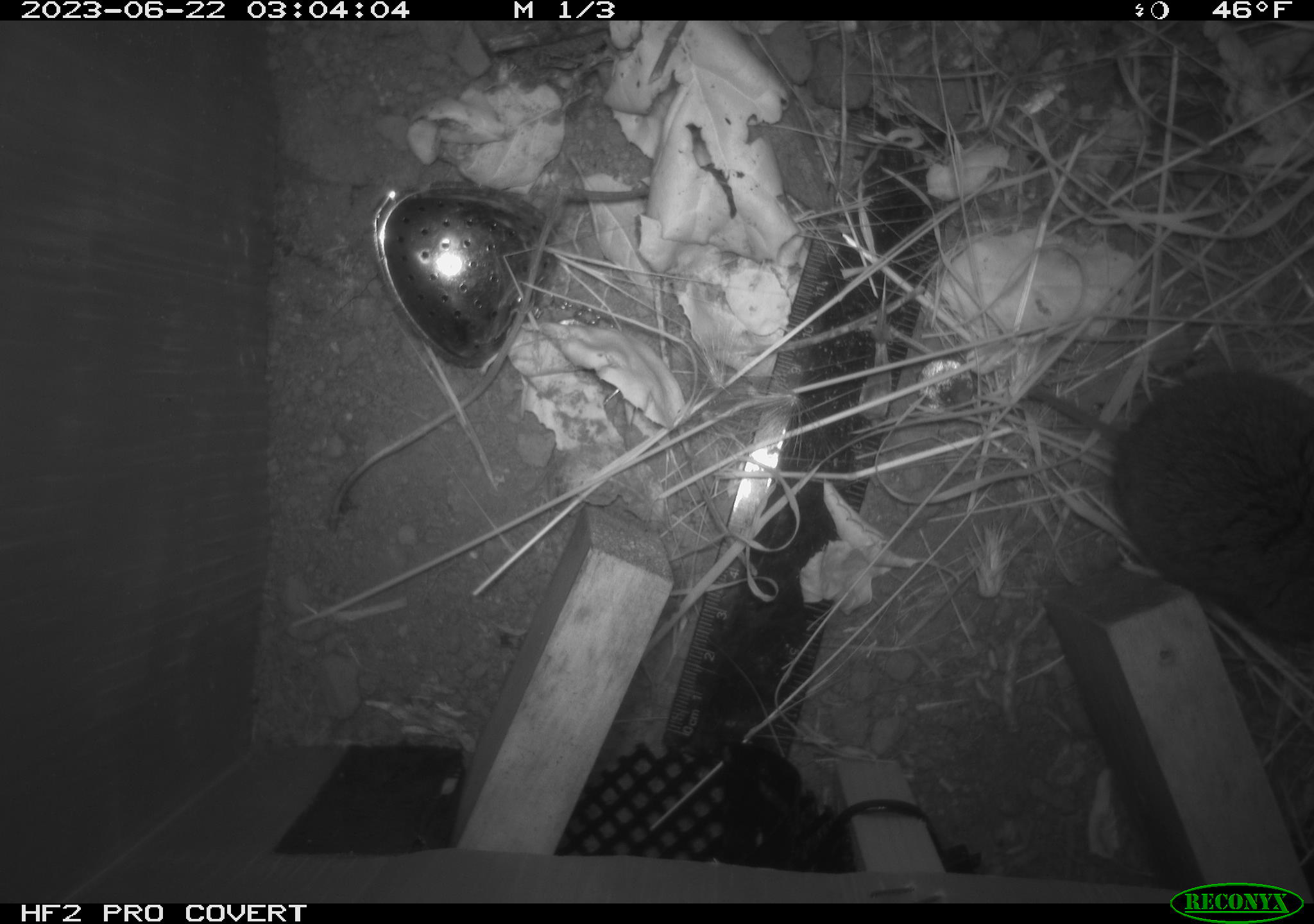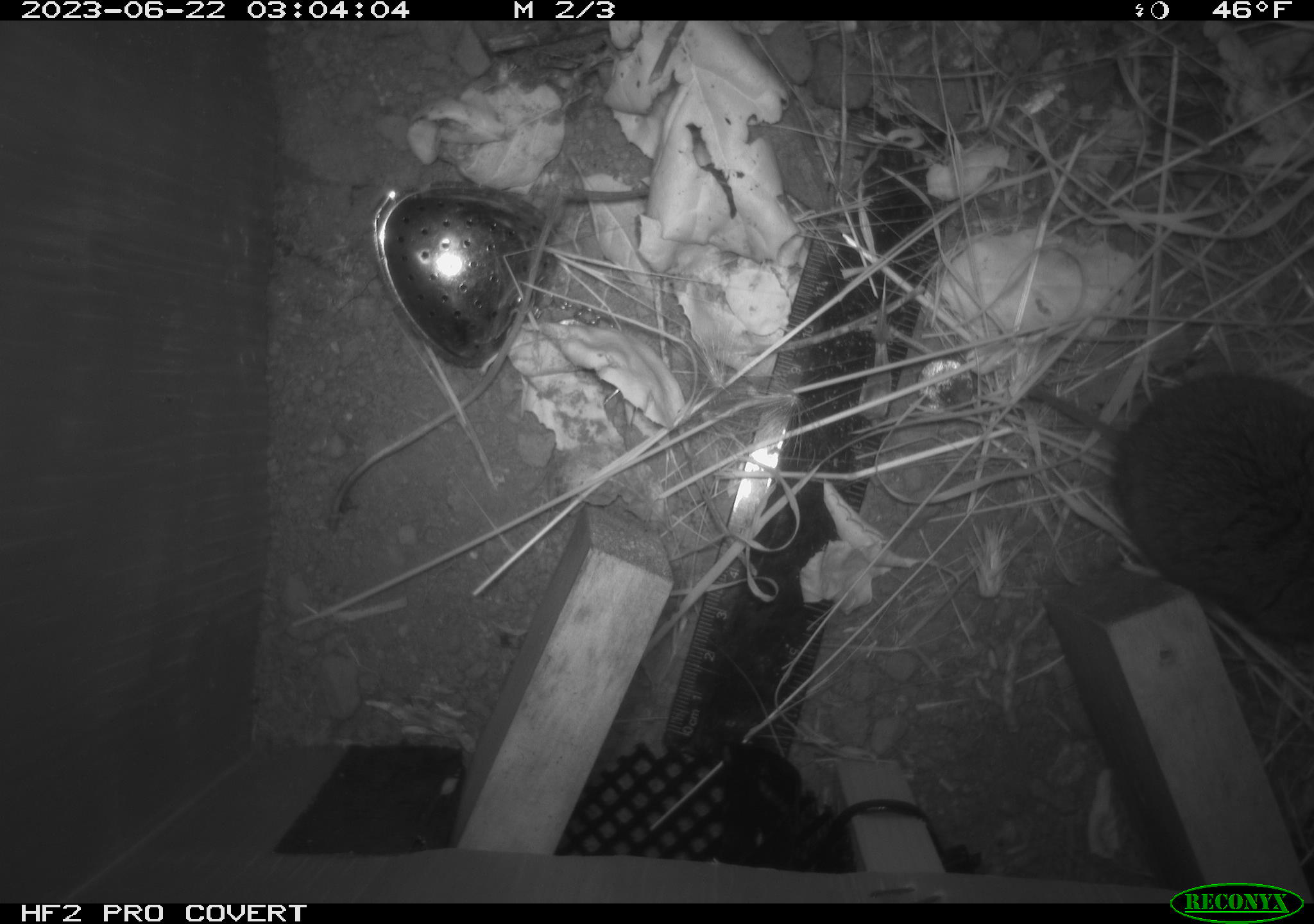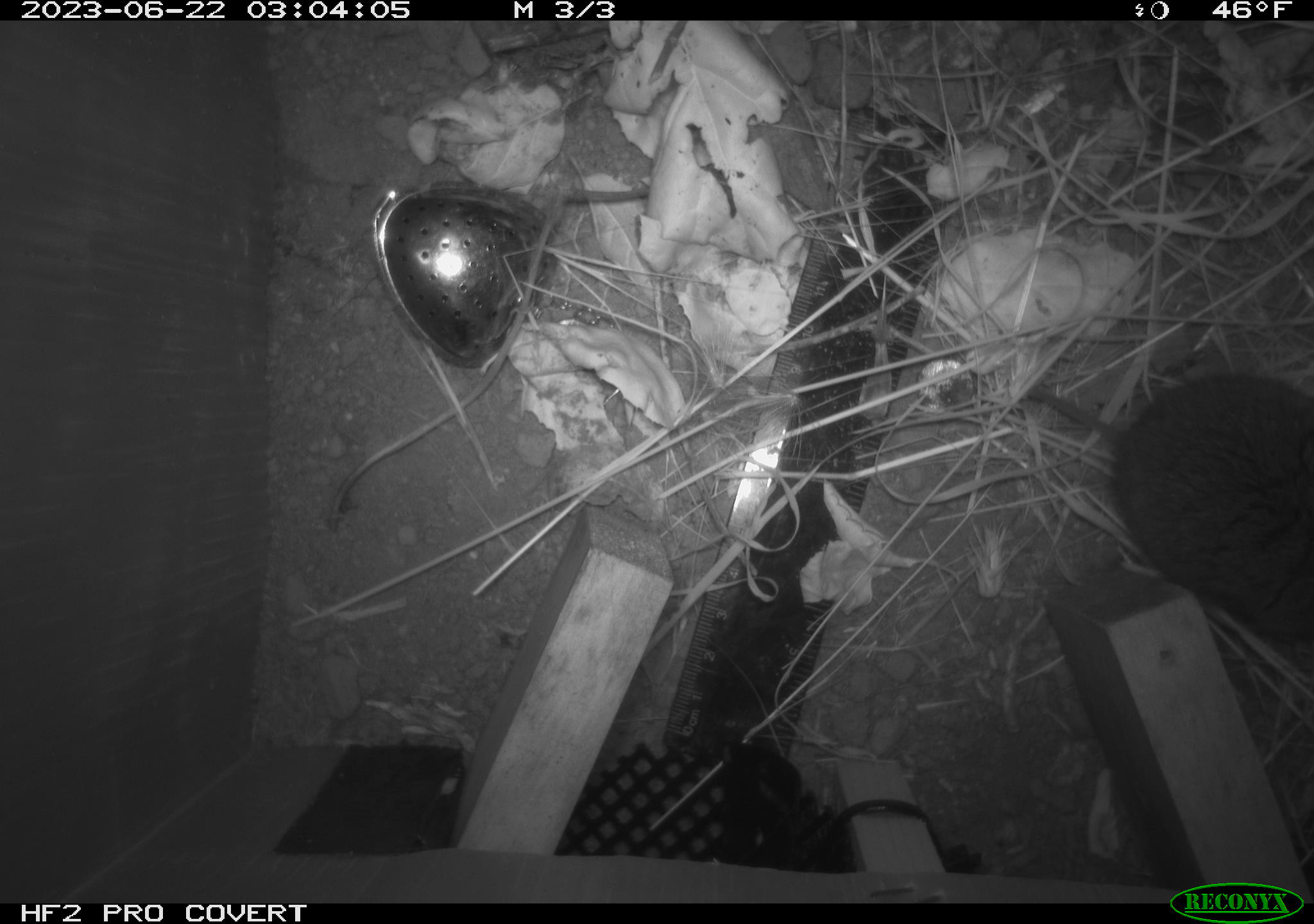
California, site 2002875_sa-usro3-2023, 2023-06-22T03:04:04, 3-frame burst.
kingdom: Animalia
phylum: Chordata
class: Mammalia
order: Rodentia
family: Cricetidae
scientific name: Arvicolinae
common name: voles, lemmings, and muskrats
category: arvicolinae subfamily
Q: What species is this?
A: Arvicolinae subfamily (voles, lemmings, and muskrats) (Arvicolinae).